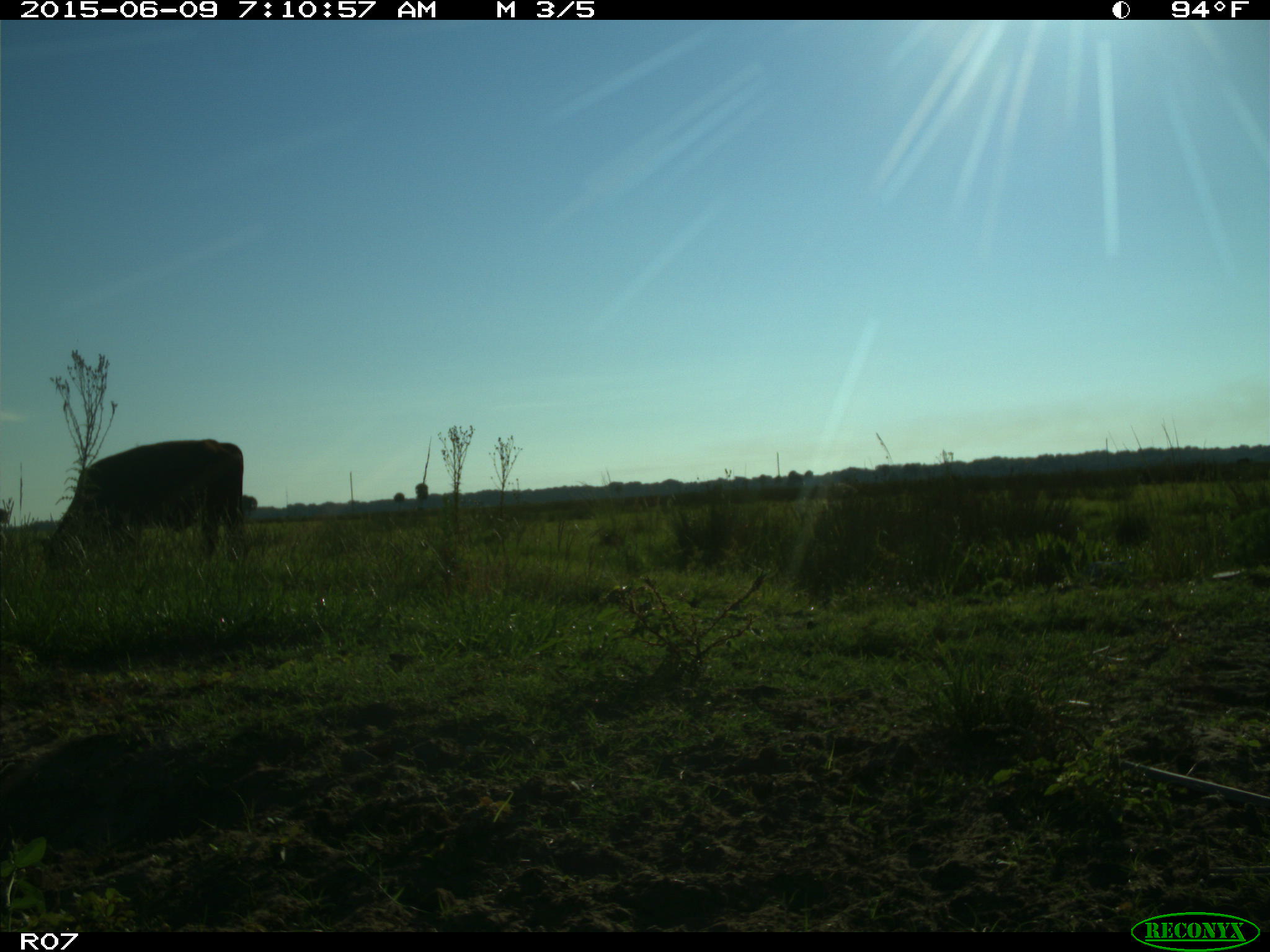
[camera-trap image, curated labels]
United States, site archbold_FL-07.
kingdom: Animalia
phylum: Chordata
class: Mammalia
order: Artiodactyla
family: Bovidae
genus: Bos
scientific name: Bos taurus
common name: domestic cow